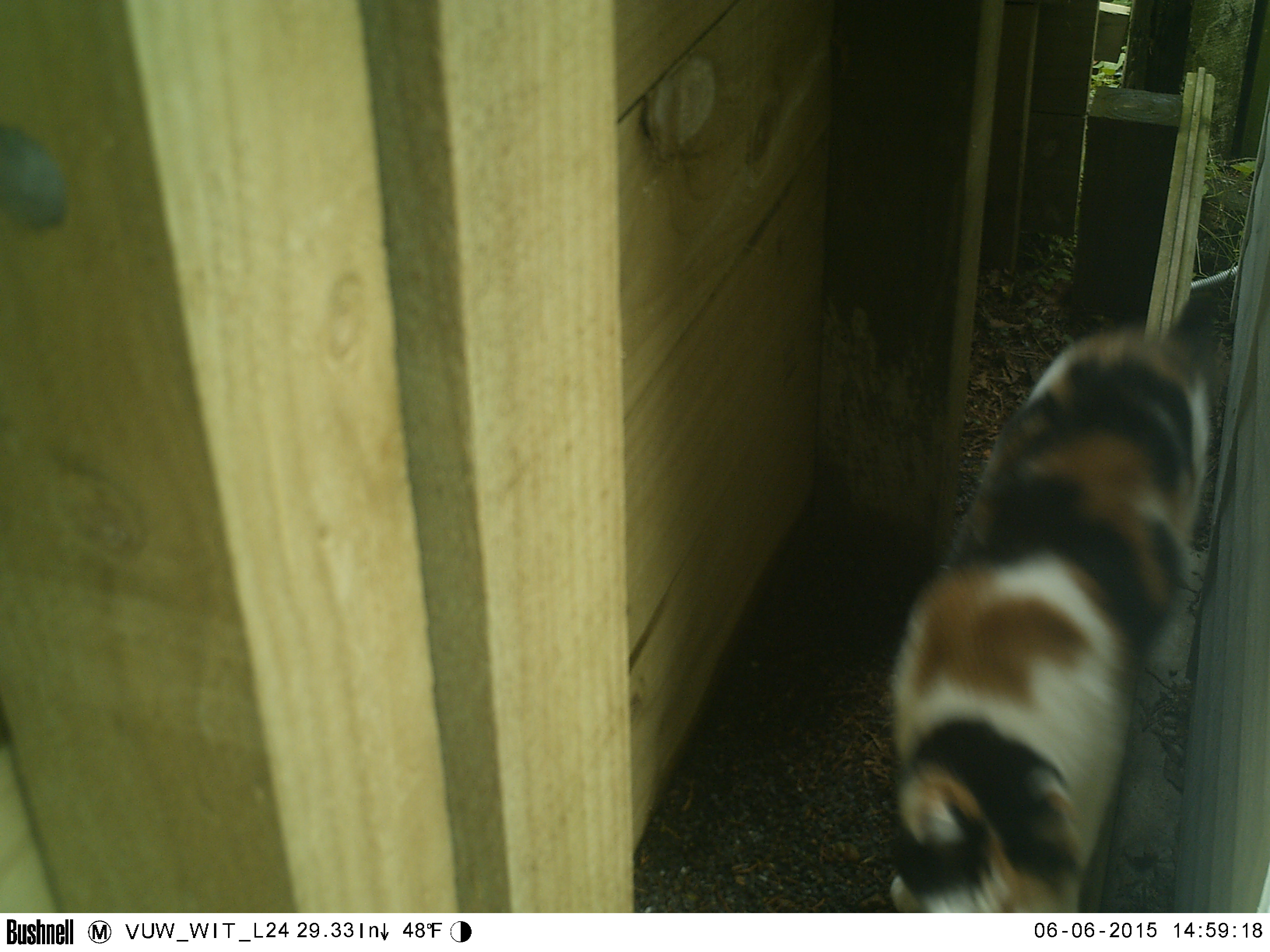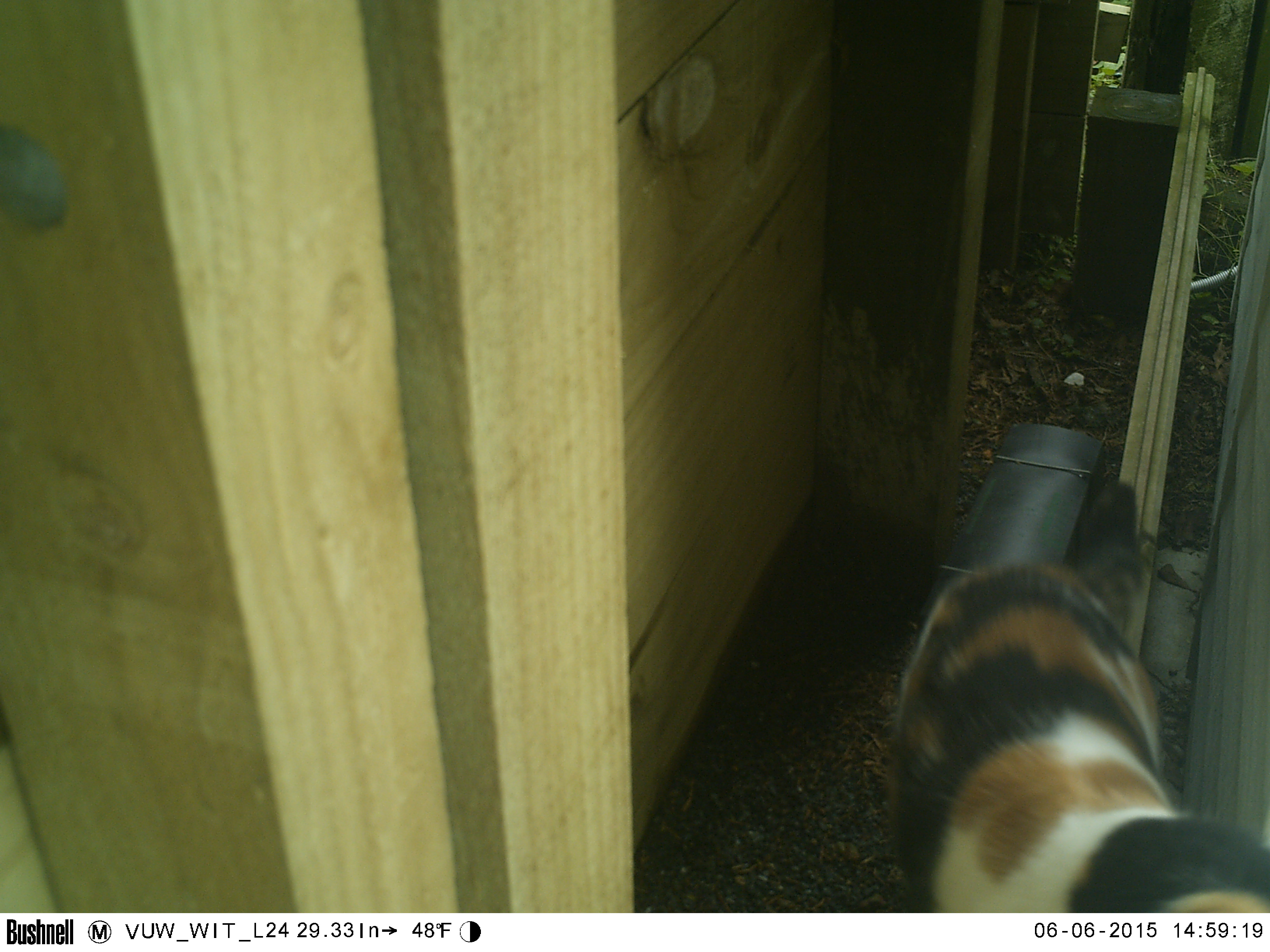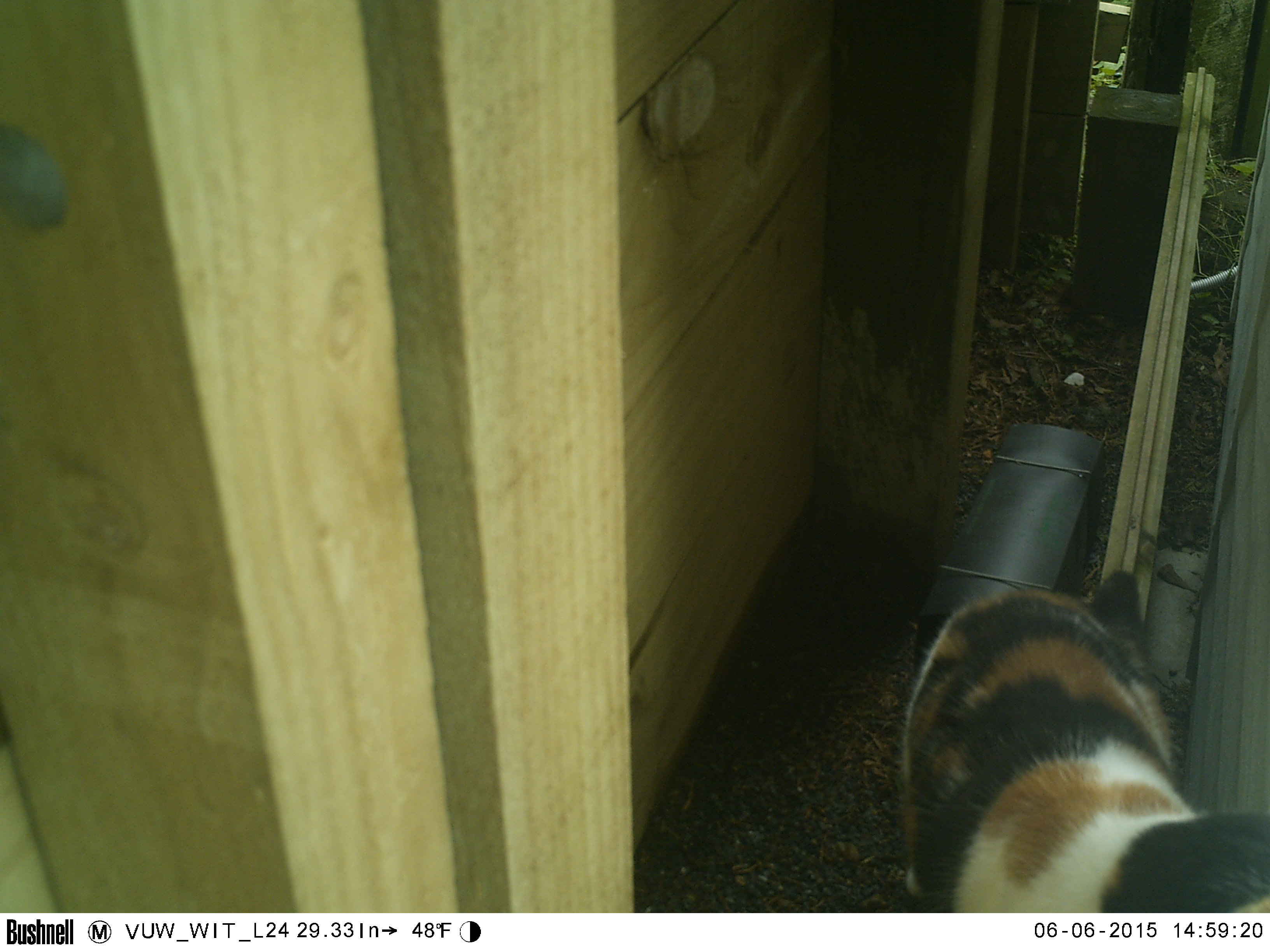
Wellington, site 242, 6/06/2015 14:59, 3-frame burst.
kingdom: Animalia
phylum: Chordata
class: Mammalia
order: Carnivora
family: Felidae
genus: Felis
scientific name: Felis catus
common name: cat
Cat (Felis catus).